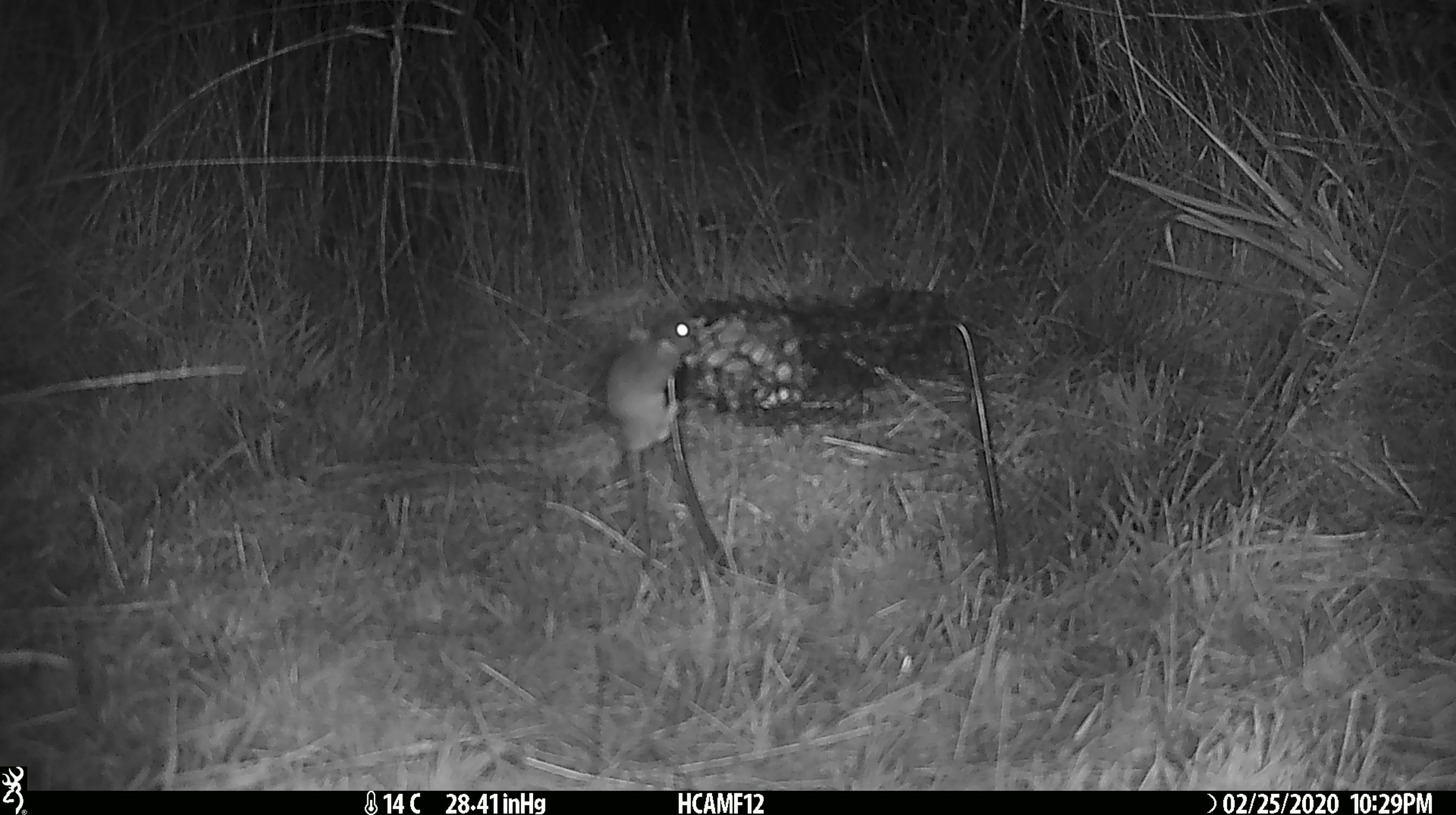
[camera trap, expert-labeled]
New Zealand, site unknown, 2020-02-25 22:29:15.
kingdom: Animalia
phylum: Chordata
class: Mammalia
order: Rodentia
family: Muridae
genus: Mus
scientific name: Mus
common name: mouse